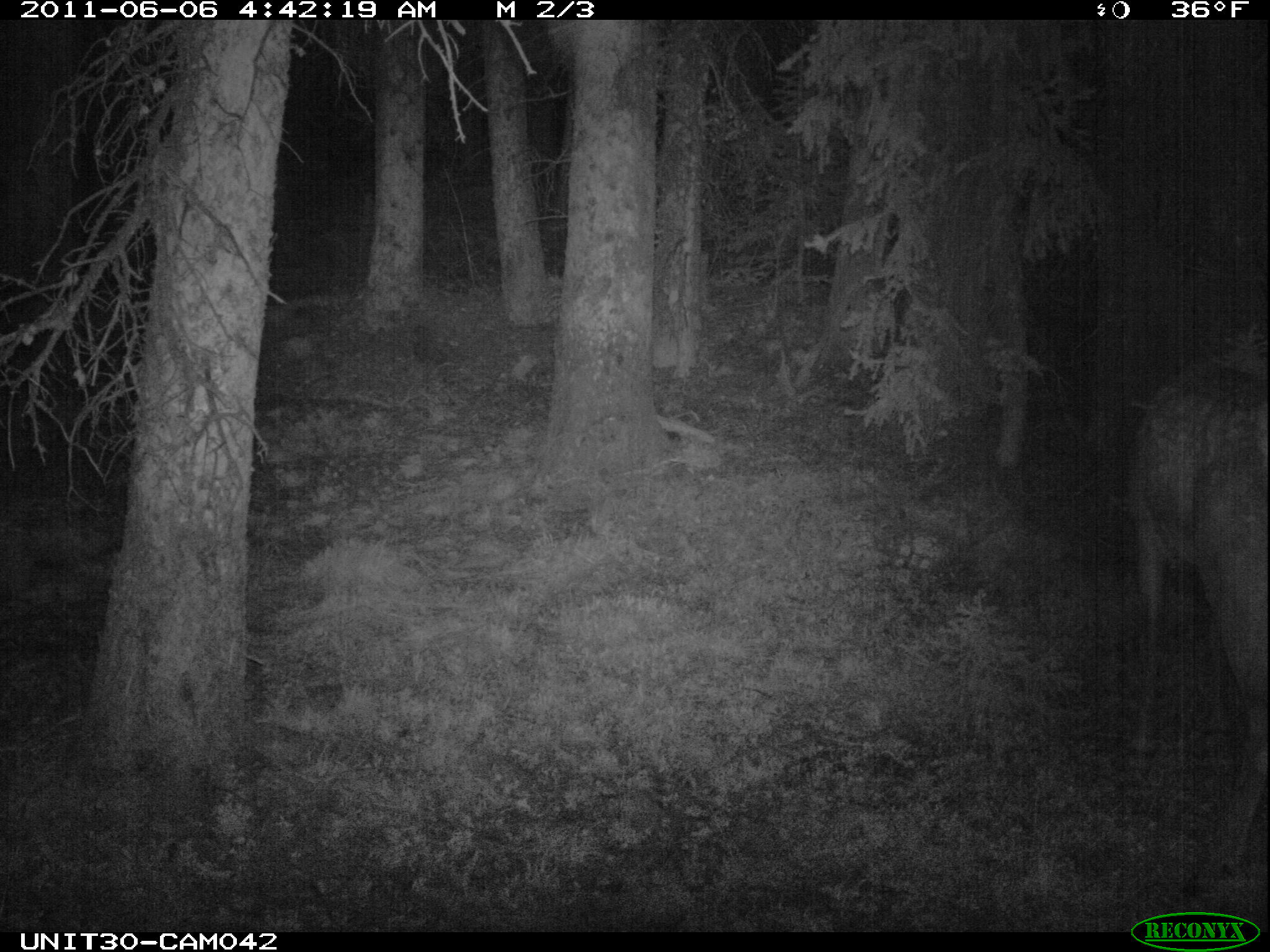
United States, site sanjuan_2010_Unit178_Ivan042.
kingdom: Animalia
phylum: Chordata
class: Mammalia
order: Artiodactyla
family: Cervidae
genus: Cervus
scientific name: Cervus elaphus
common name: red deer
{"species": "Cervus elaphus (red deer)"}